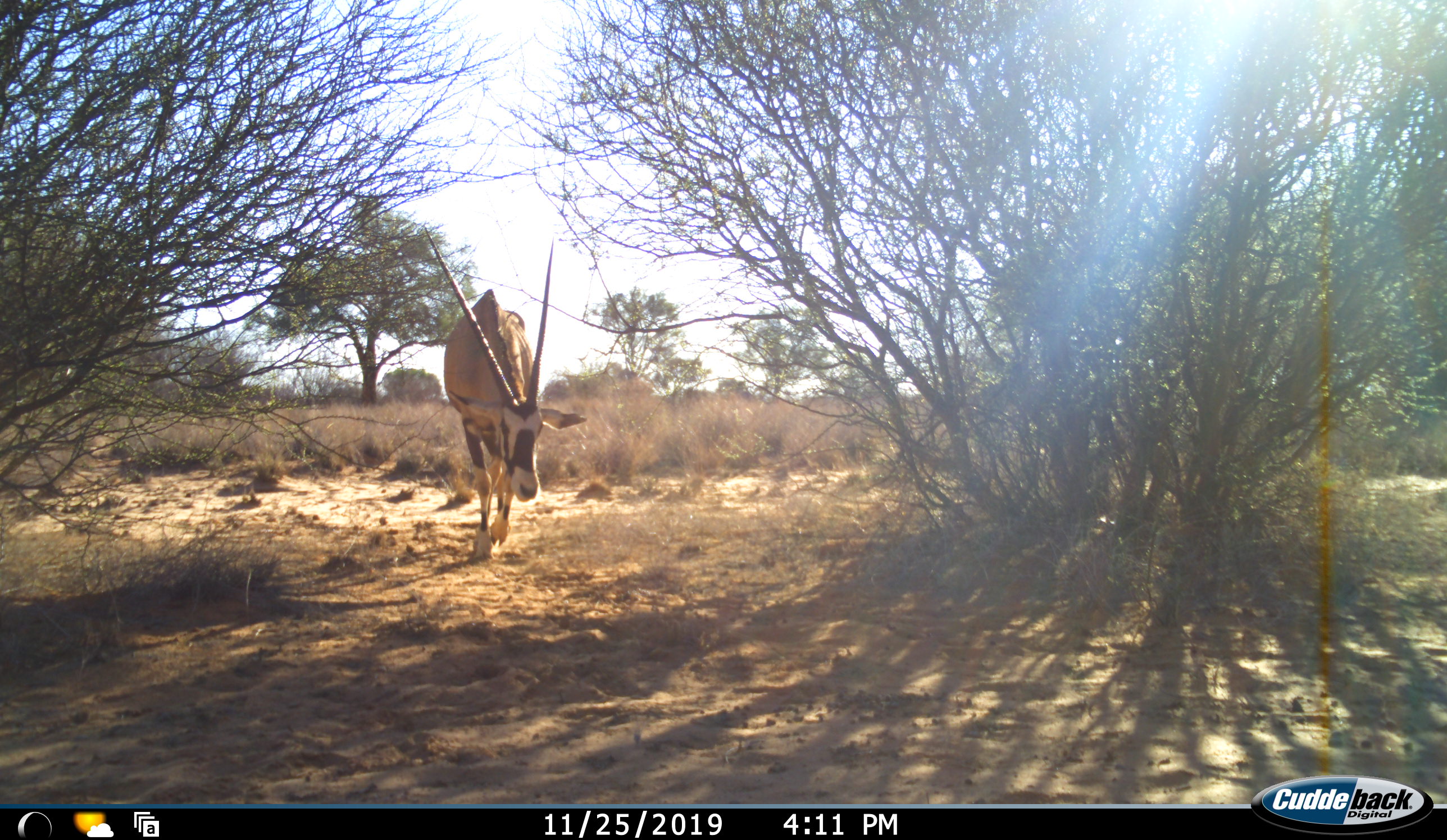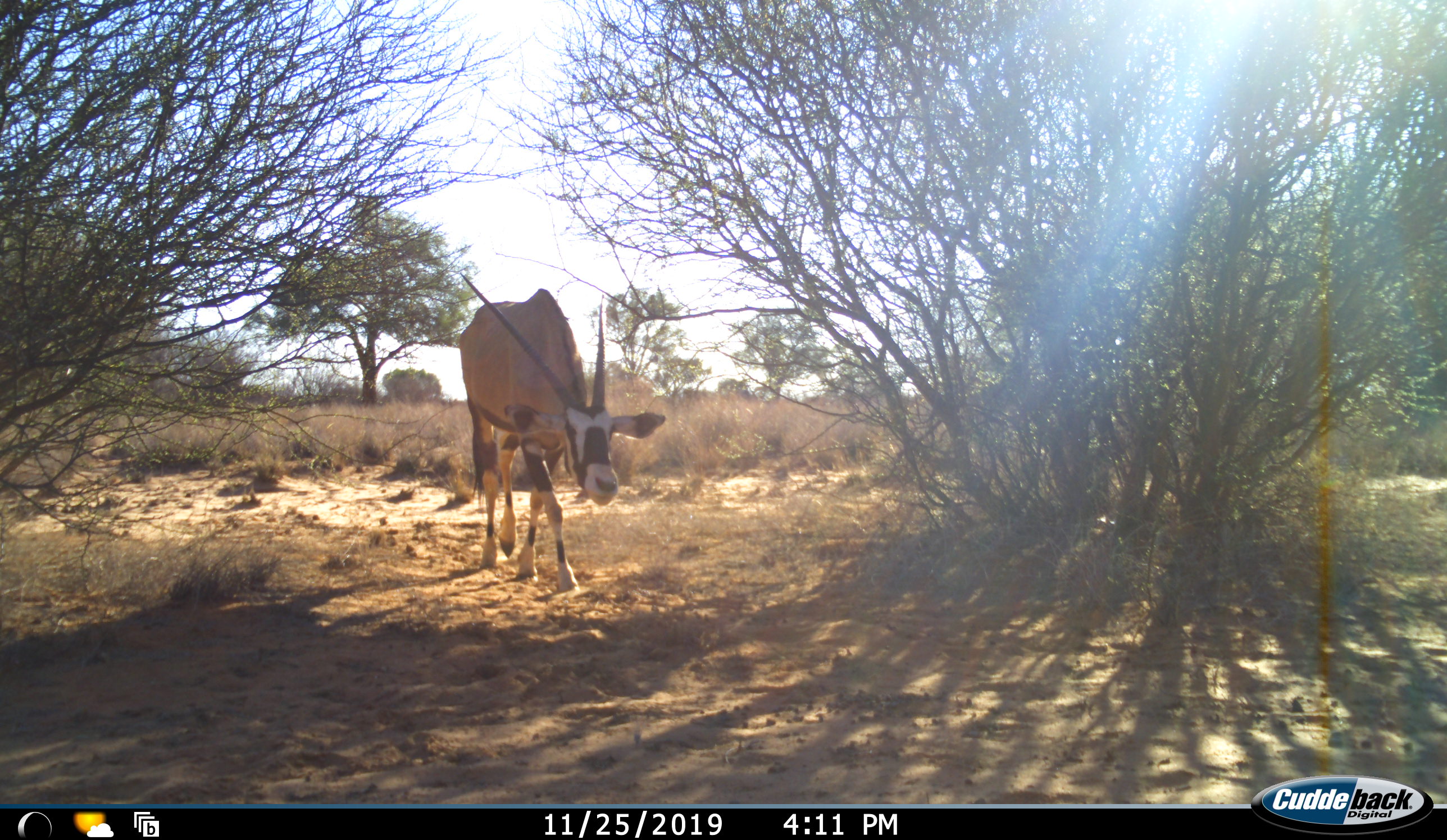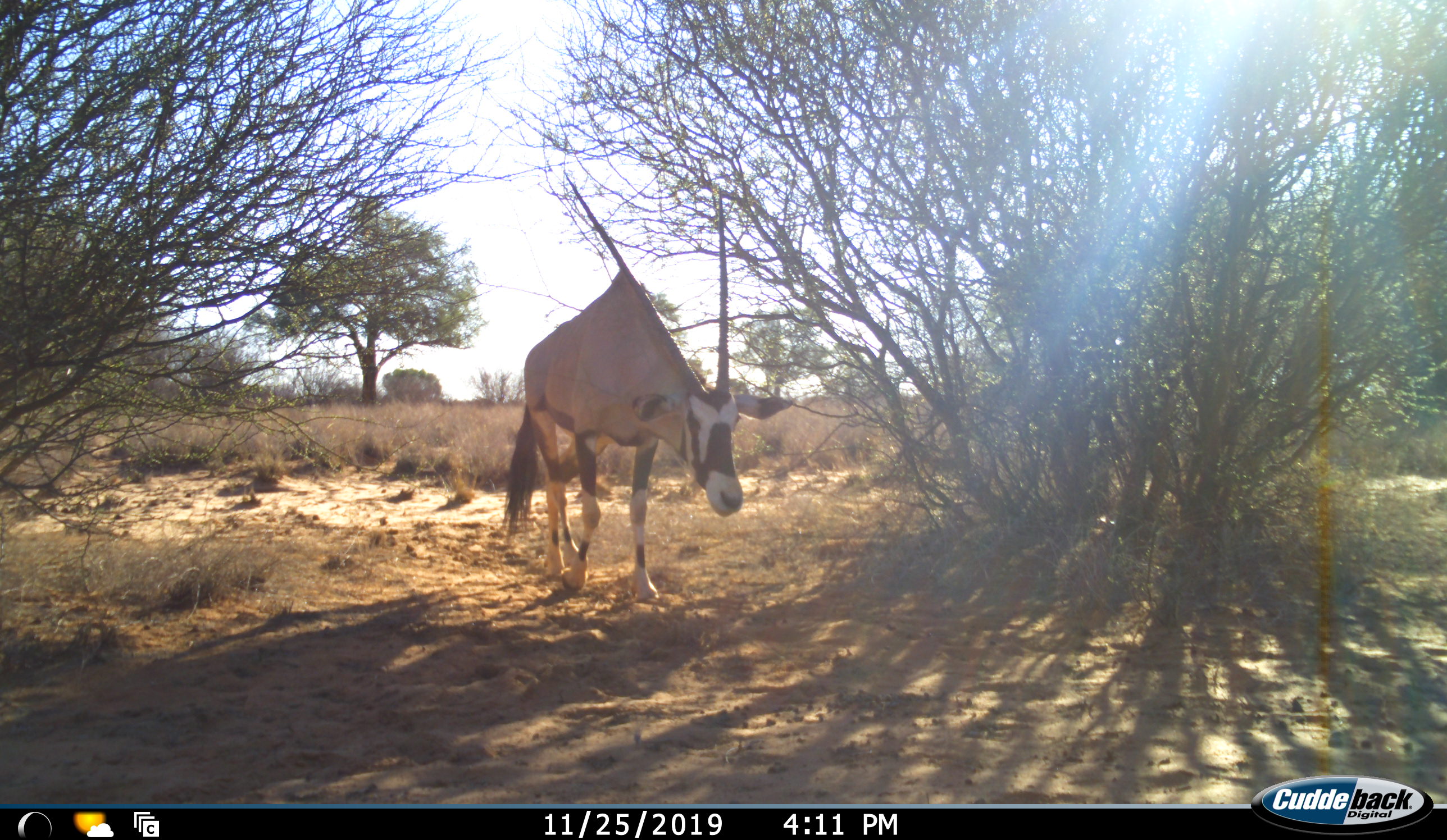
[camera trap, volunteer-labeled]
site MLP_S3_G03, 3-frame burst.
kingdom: Animalia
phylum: Chordata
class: Mammalia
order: Artiodactyla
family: Bovidae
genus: Oryx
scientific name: Oryx gazella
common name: gemsbok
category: oryx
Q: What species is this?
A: Oryx (gemsbok) (Oryx gazella).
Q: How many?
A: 1.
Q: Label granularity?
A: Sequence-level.